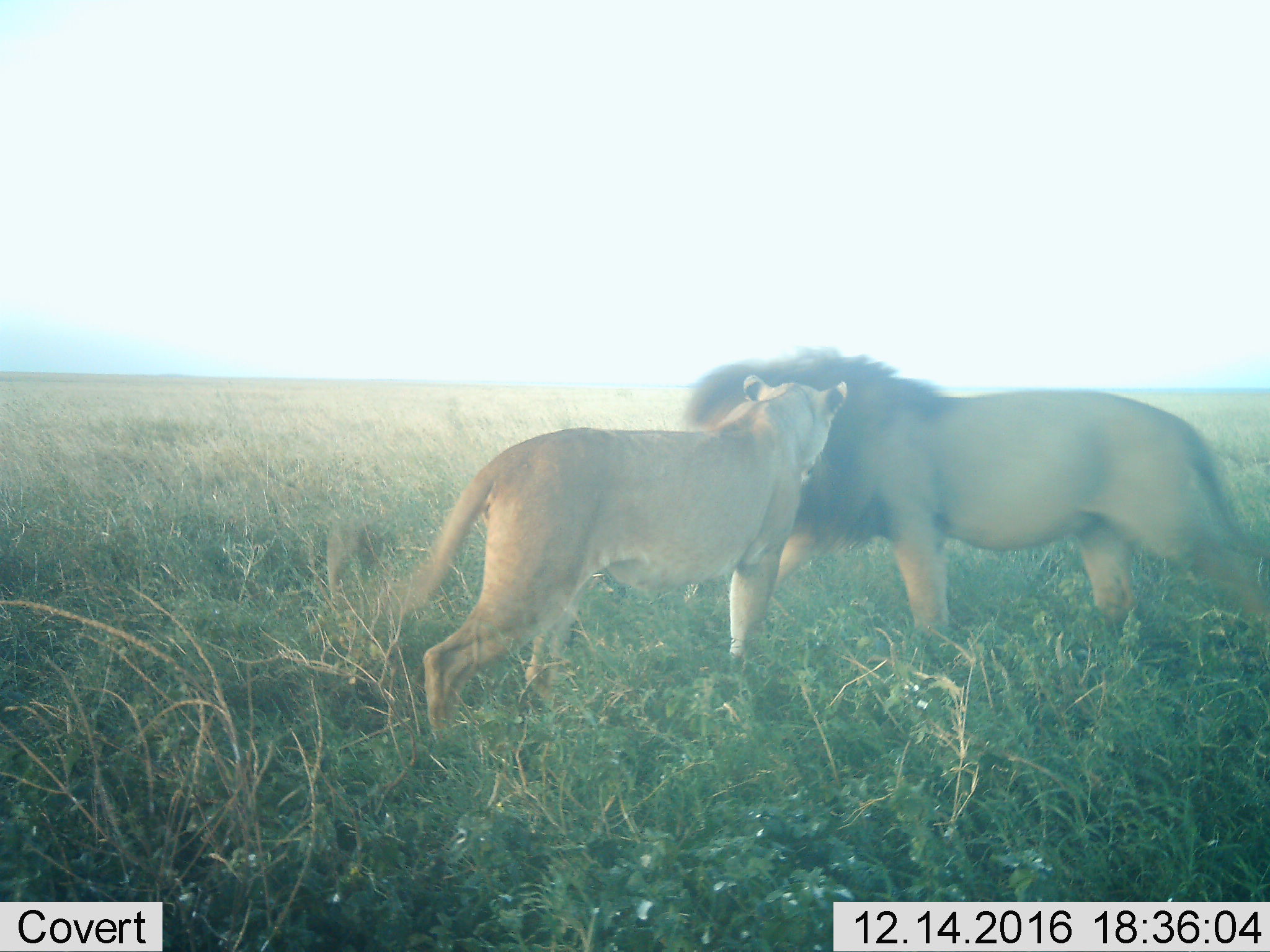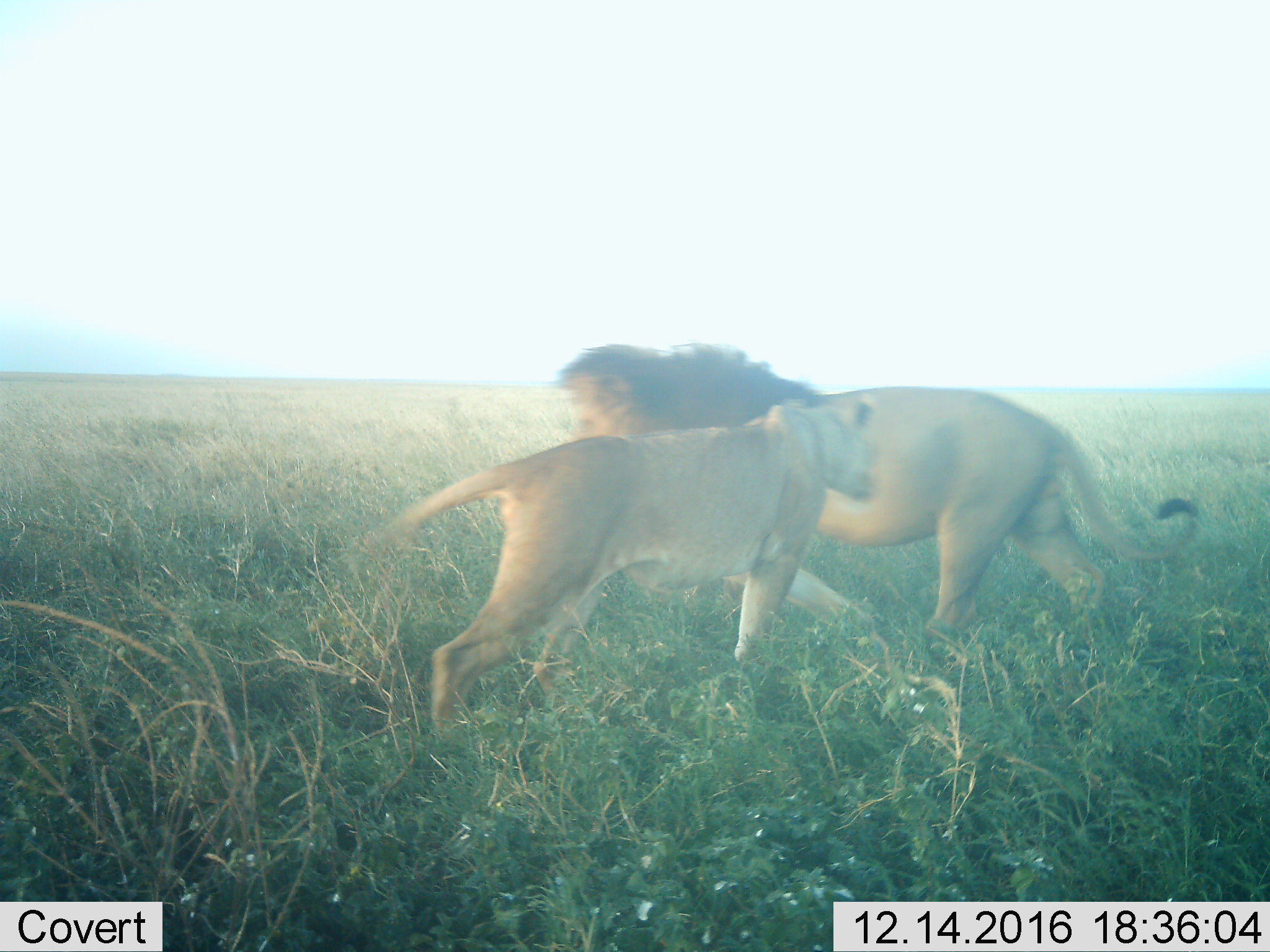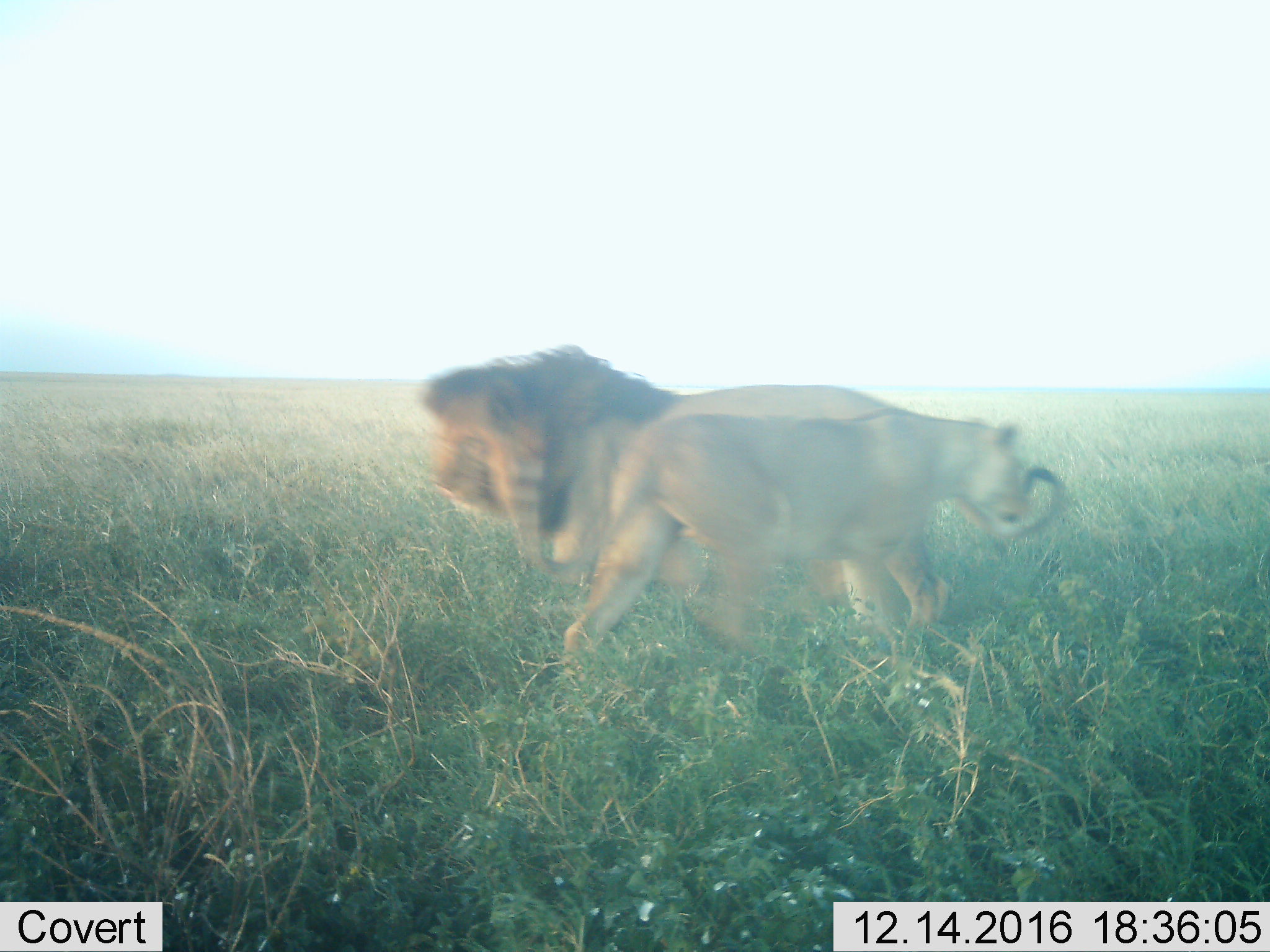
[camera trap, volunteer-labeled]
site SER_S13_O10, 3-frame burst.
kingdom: Animalia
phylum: Chordata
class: Mammalia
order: Carnivora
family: Felidae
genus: Panthera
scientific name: Panthera leo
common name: lion female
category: lionfemale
Lionfemale (lion female) (Panthera leo), count 1. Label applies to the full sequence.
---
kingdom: Animalia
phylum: Chordata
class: Mammalia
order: Carnivora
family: Felidae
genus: Panthera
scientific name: Panthera leo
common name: lion male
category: lionmale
Lionmale (lion male) (Panthera leo), count 1. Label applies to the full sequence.